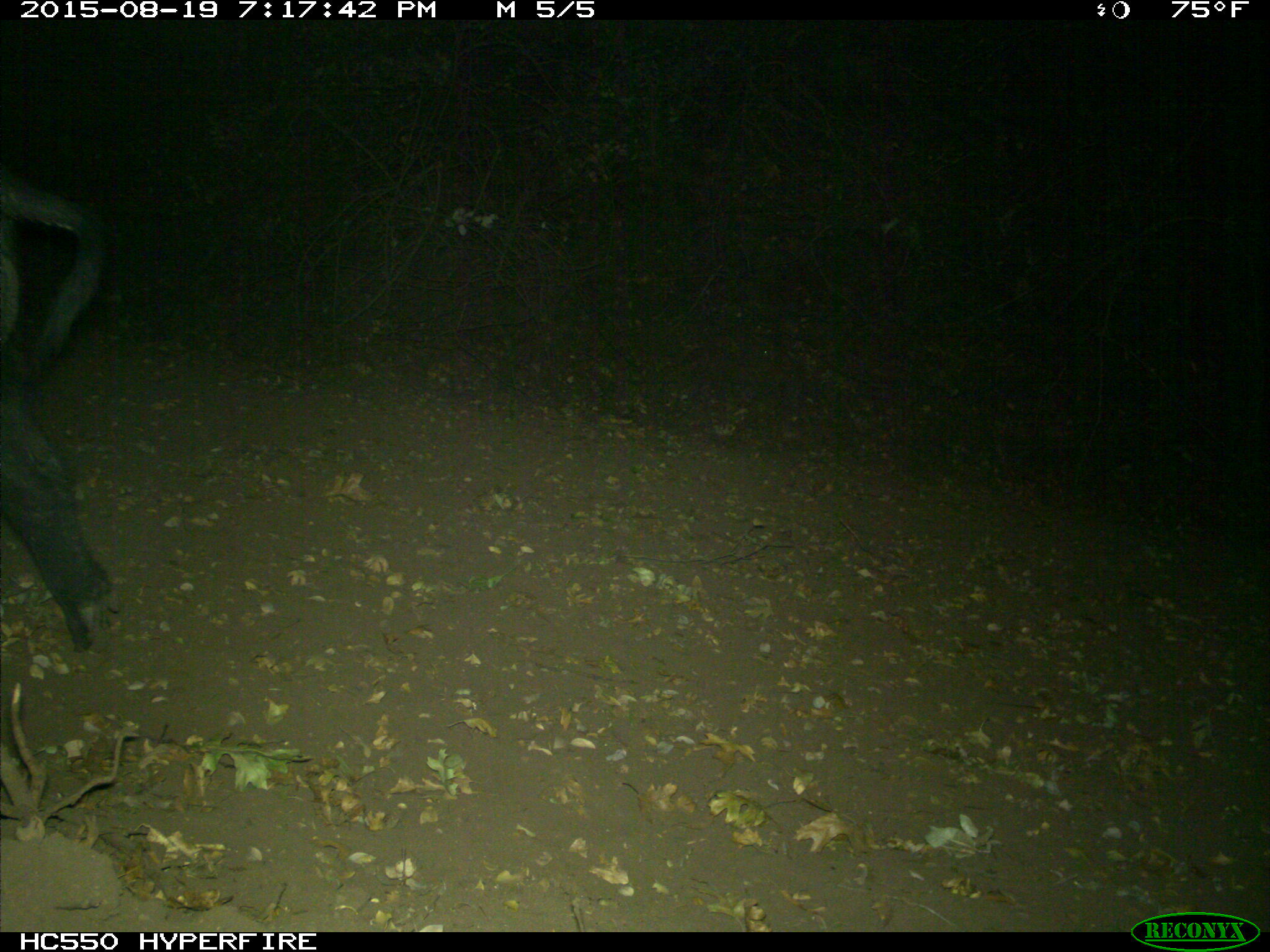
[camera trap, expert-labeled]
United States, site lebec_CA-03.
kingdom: Animalia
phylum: Chordata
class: Mammalia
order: Artiodactyla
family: Suidae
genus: Sus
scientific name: Sus scrofa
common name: wild boar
Sus scrofa (wild boar).